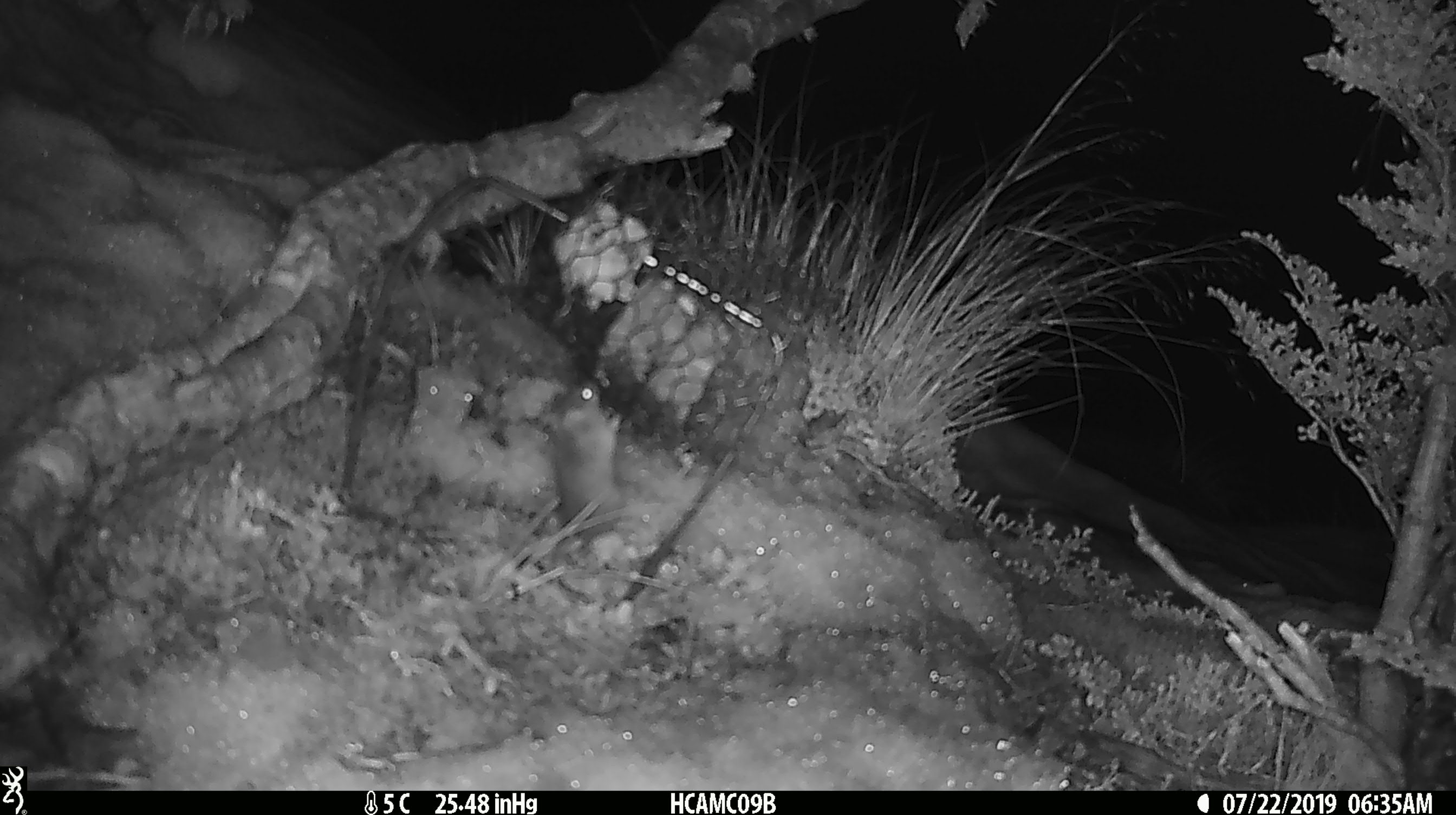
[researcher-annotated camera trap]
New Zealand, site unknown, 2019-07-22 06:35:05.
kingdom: Animalia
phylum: Chordata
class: Mammalia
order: Rodentia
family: Muridae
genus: Mus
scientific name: Mus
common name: mouse